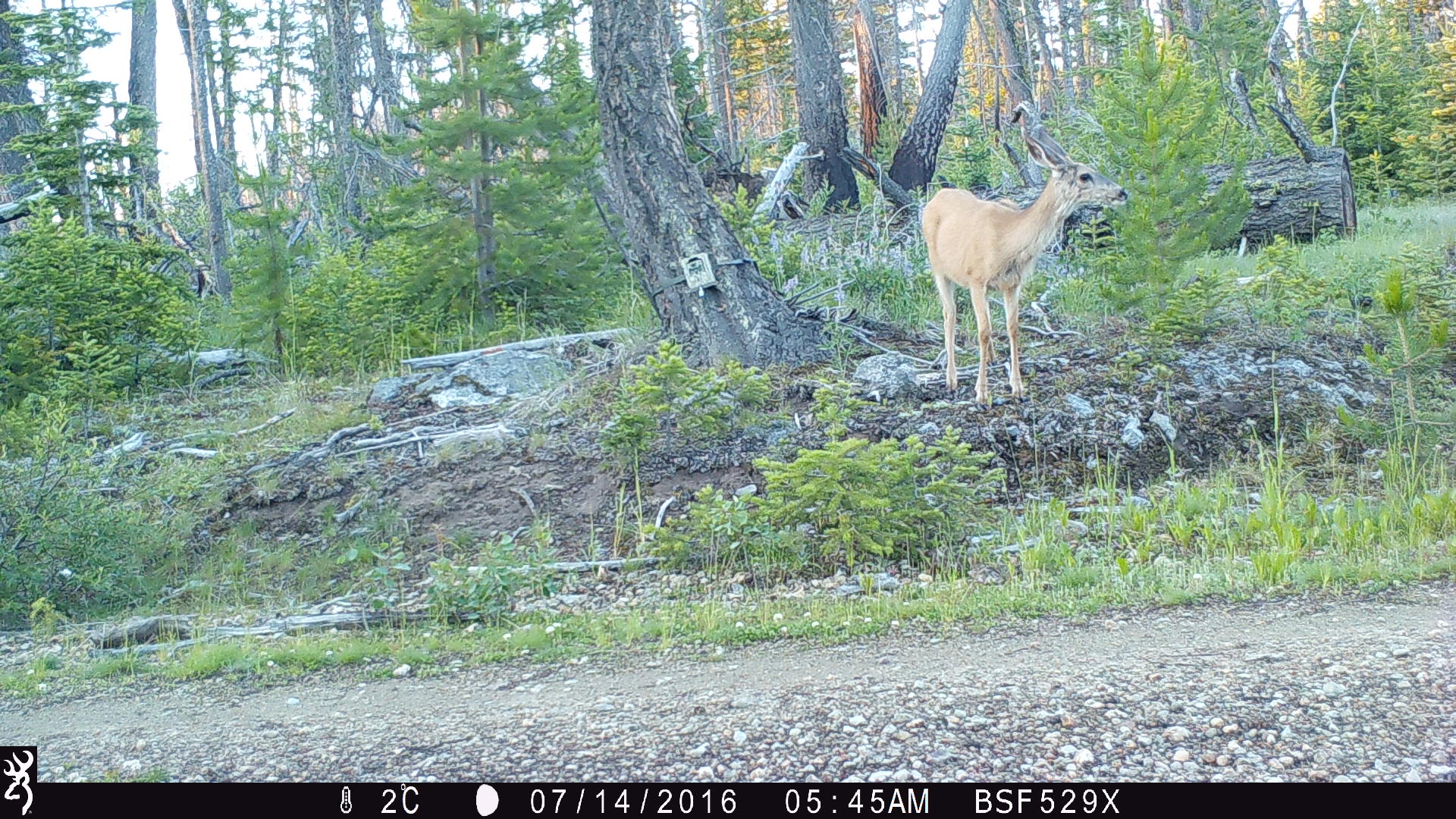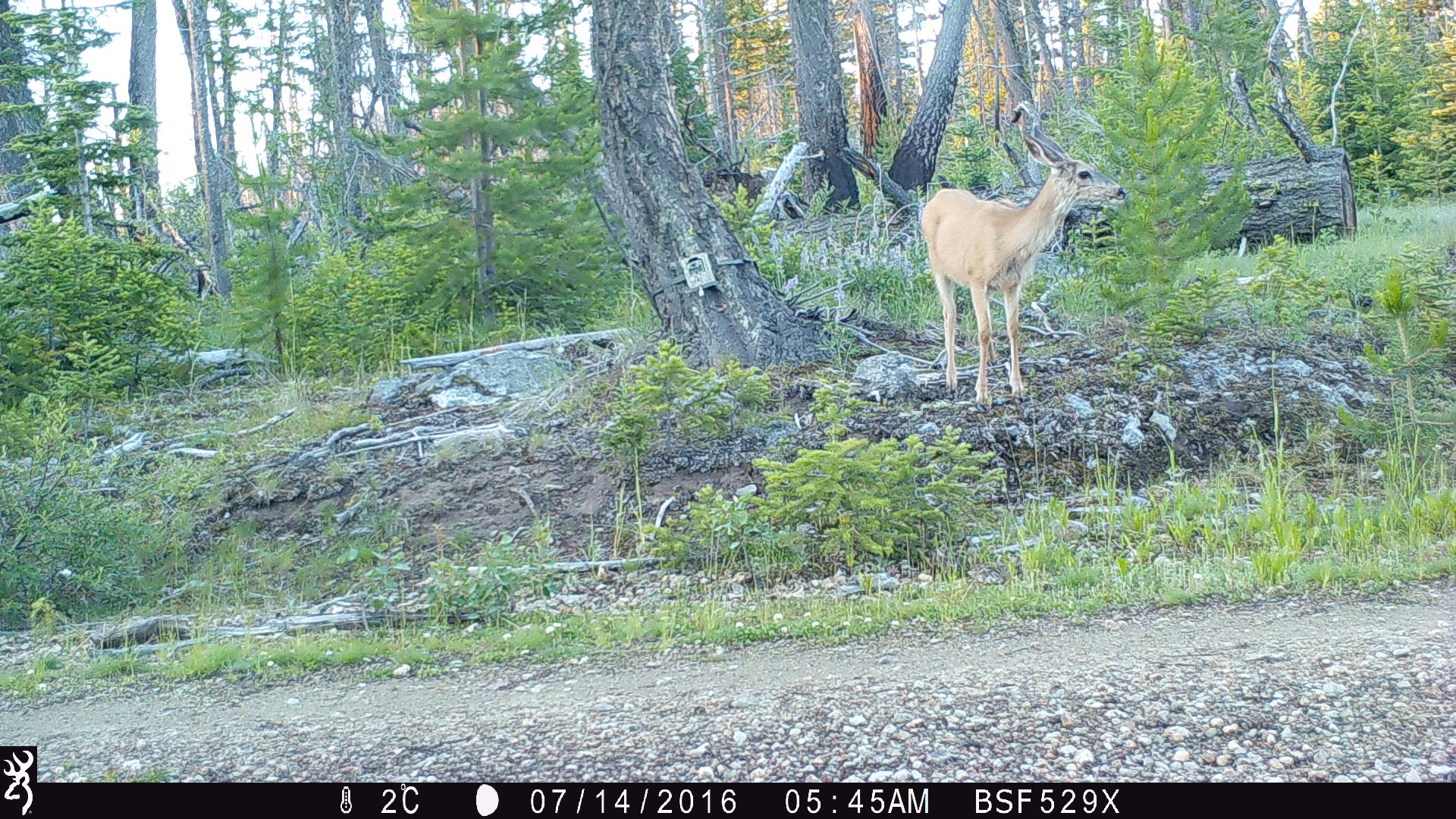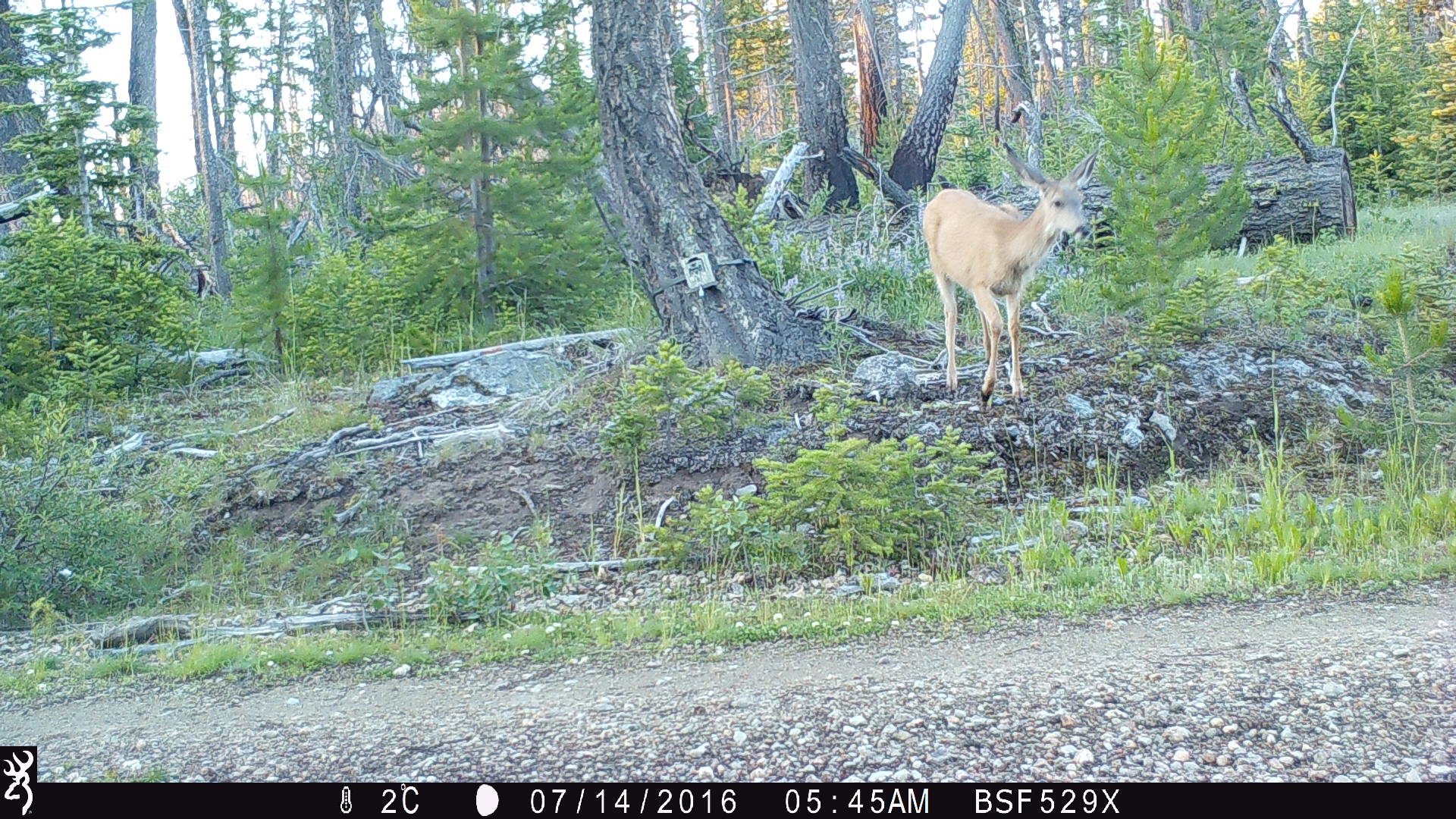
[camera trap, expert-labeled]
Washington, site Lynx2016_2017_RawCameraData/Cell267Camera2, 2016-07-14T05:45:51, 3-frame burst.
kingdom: Animalia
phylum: Chordata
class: Mammalia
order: Artiodactyla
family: Cervidae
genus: Odocoileus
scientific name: Odocoileus hemionus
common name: mule deer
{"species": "Odocoileus hemionus (mule deer)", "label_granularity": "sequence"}